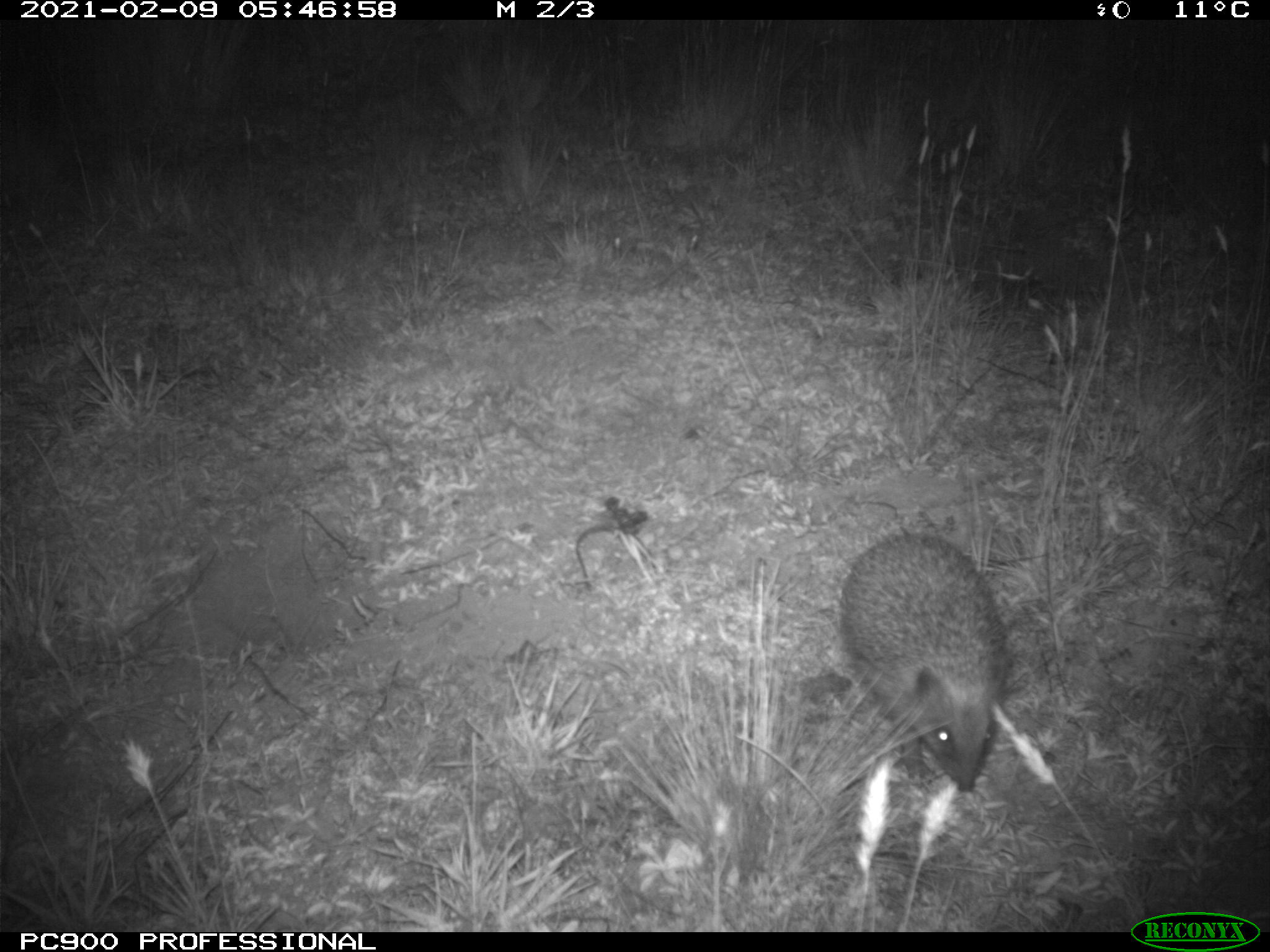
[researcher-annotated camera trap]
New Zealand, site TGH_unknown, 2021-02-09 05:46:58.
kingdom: Animalia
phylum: Chordata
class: Mammalia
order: Eulipotyphla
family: Erinaceidae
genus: Erinaceus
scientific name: Erinaceus europaeus europaeus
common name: european hedgehog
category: hedgehog